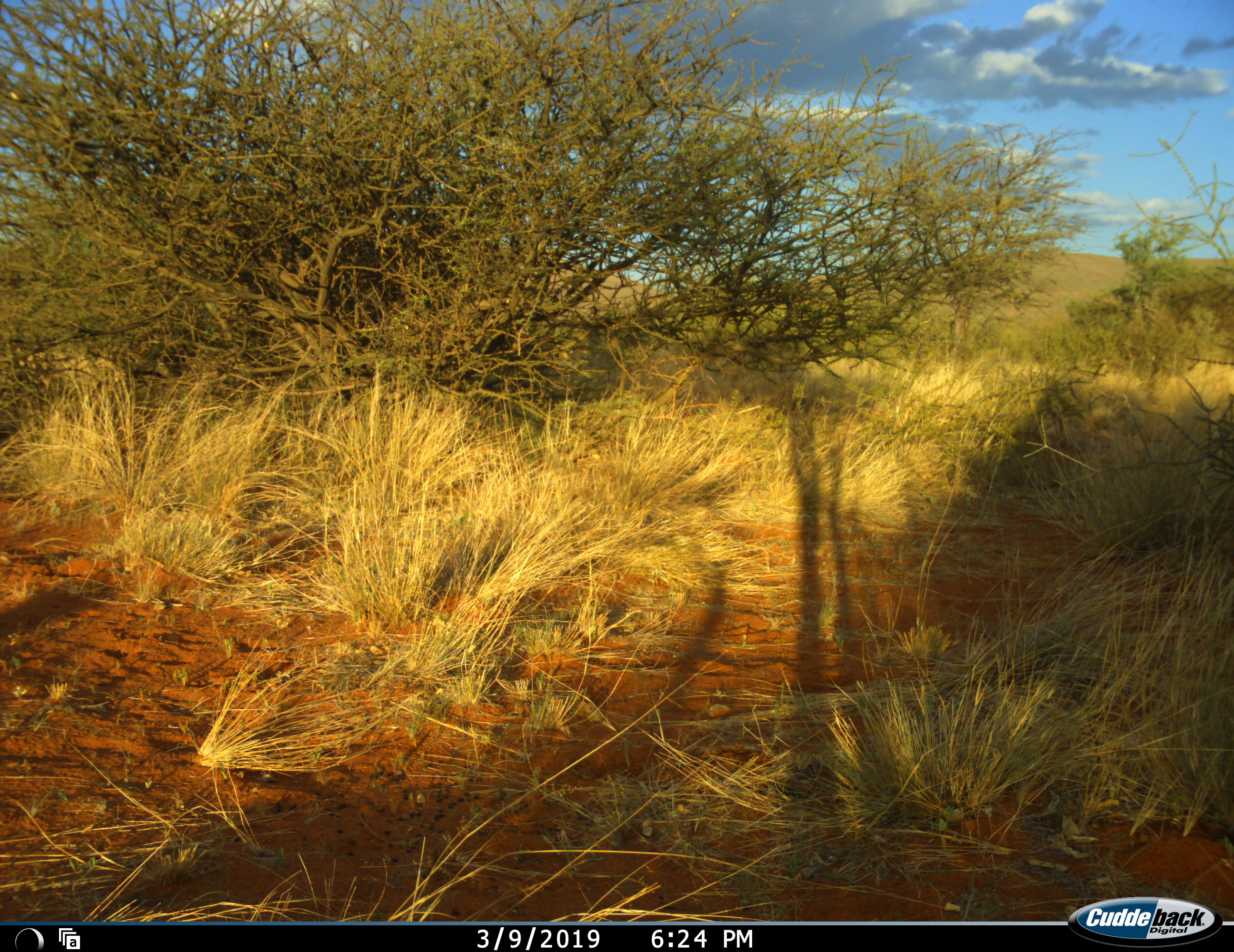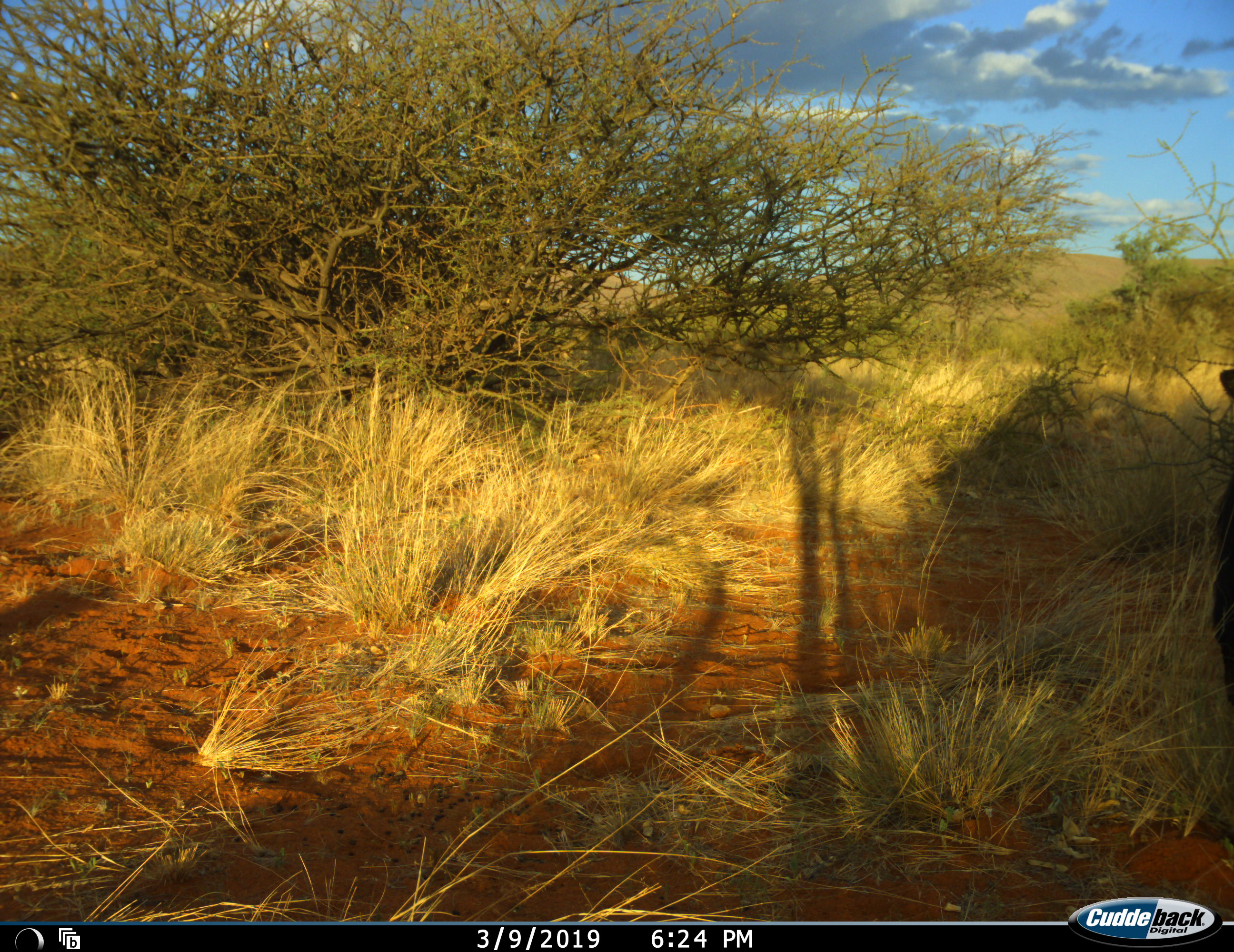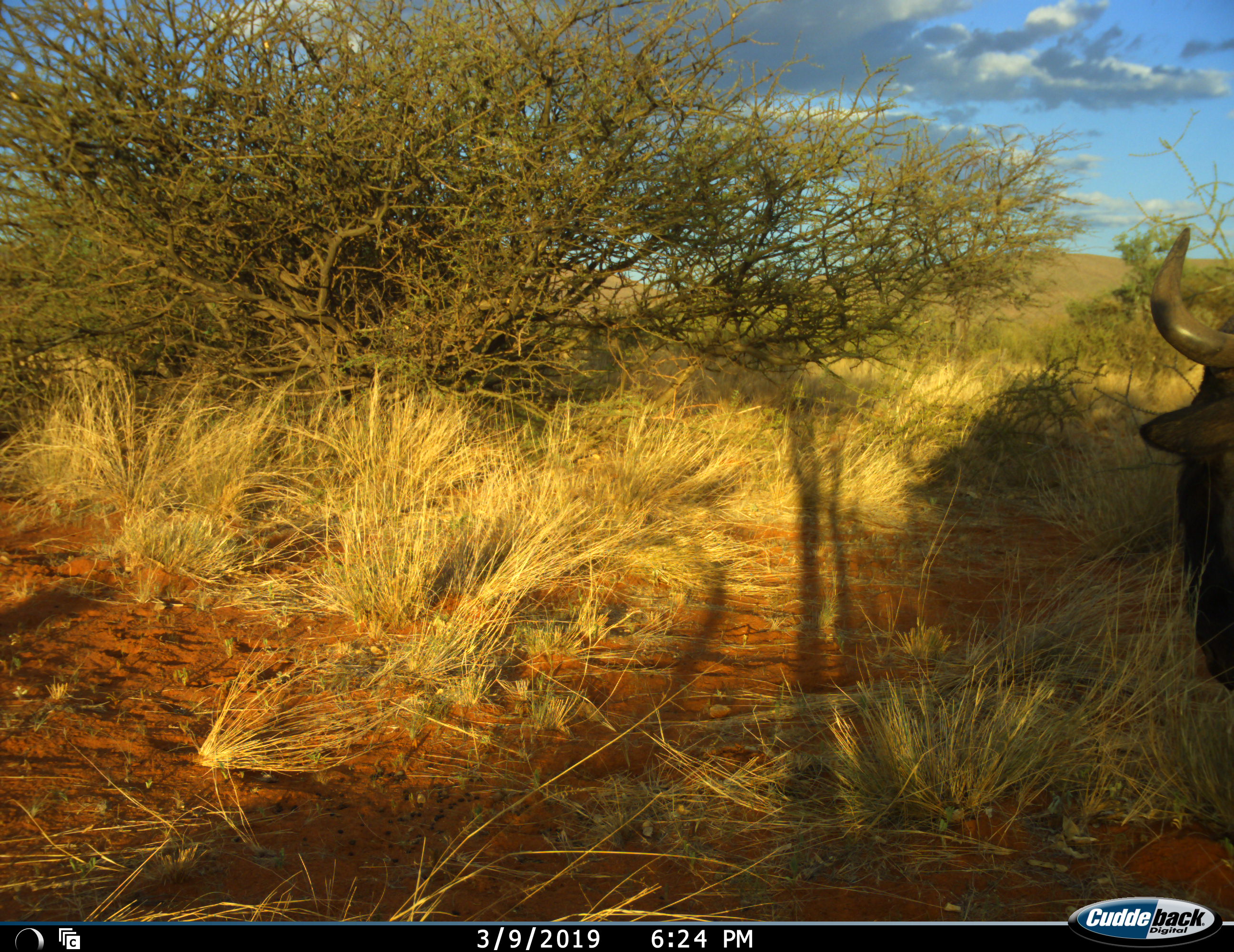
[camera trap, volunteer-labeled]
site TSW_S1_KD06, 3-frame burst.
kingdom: Animalia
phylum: Chordata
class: Mammalia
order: Artiodactyla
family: Bovidae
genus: Connochaetes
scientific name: Connochaetes taurinus taurinus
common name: blue wildebeest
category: wildebeestblue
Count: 1.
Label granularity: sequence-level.